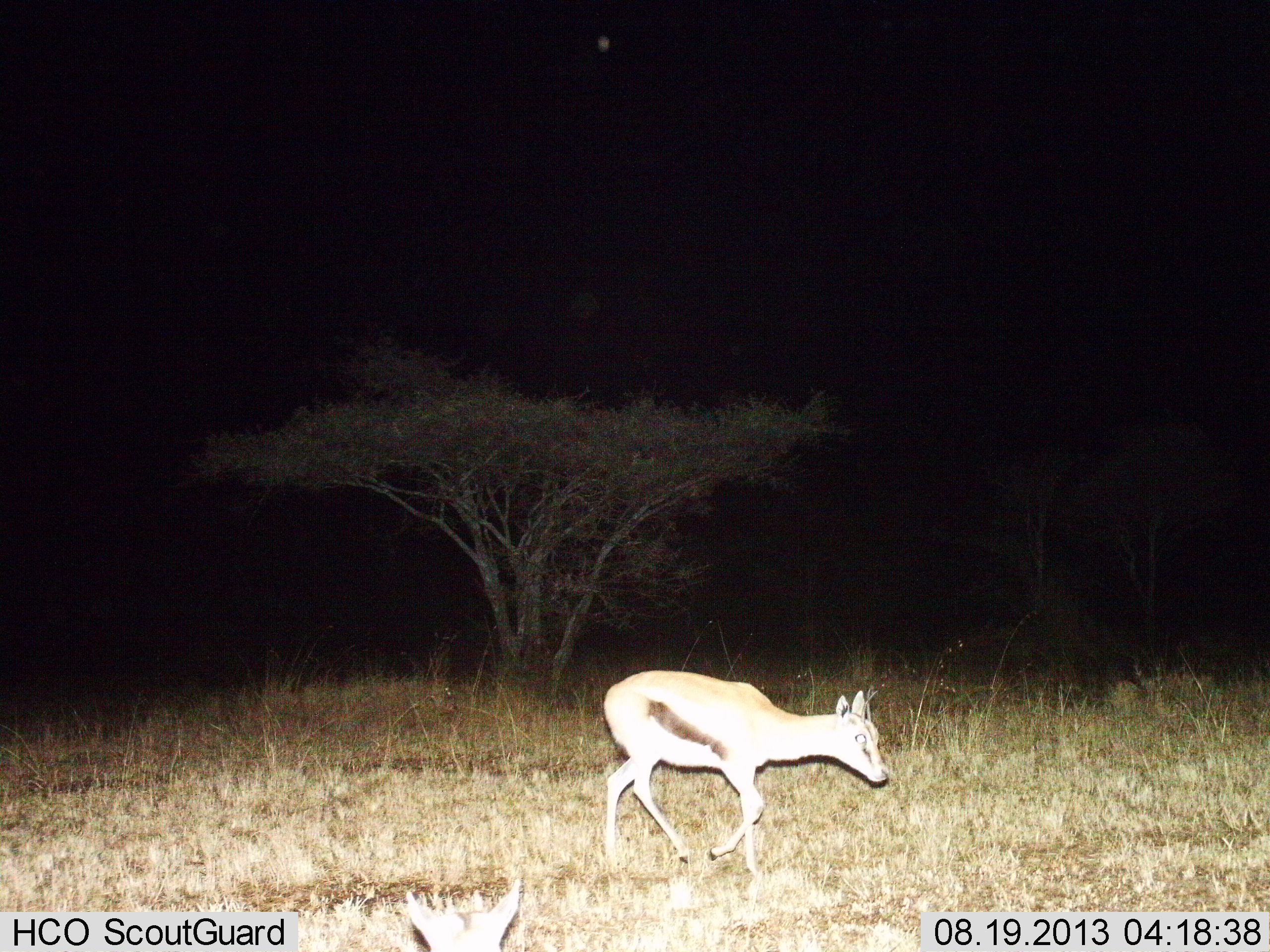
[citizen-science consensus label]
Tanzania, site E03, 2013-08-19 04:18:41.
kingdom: Animalia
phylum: Chordata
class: Mammalia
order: Artiodactyla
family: Bovidae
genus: Eudorcas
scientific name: Eudorcas thomsonii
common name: thomson's gazelle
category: gazellethomsons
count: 1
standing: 6%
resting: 0%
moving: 94%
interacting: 0%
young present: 6%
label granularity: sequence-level